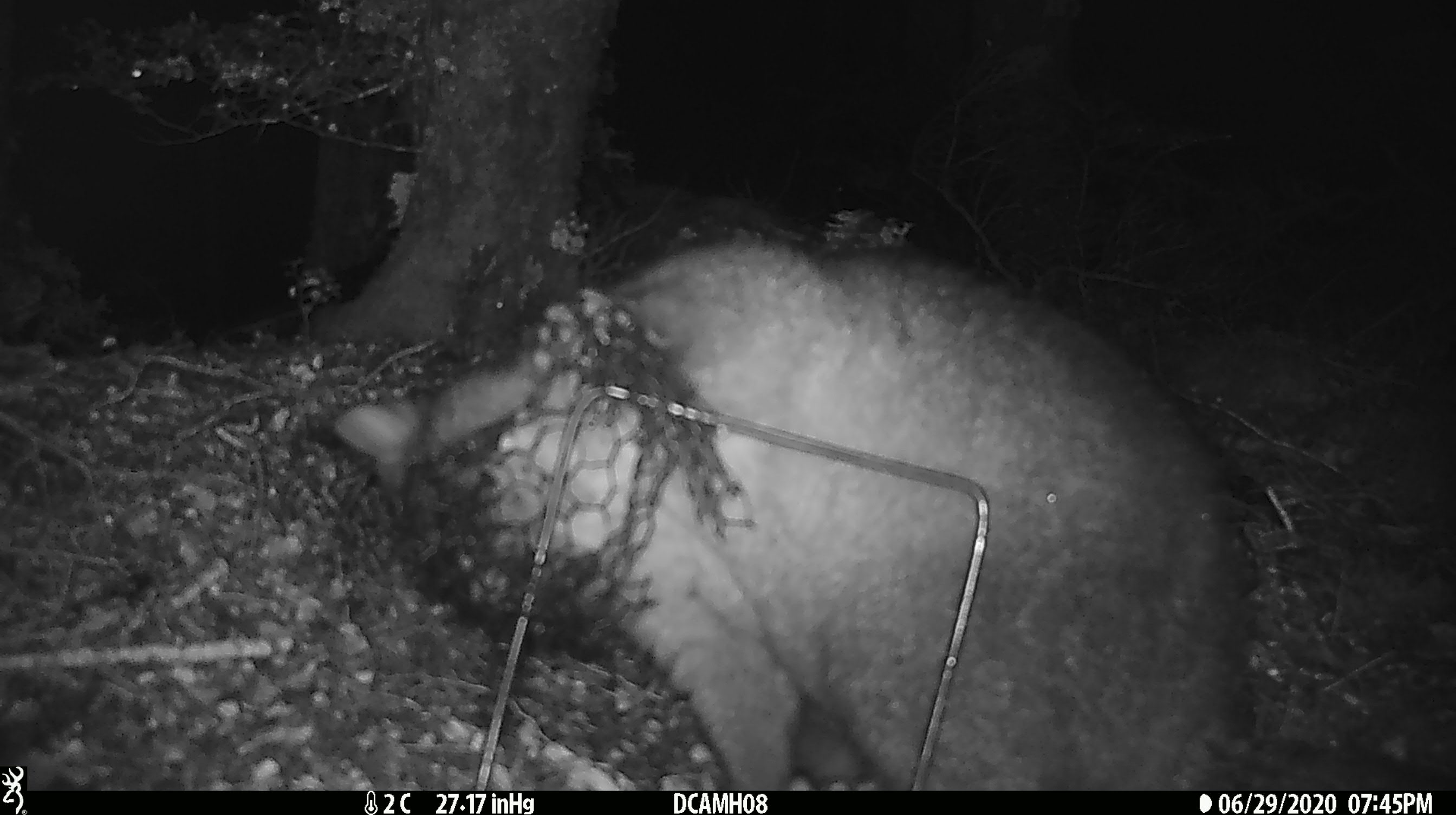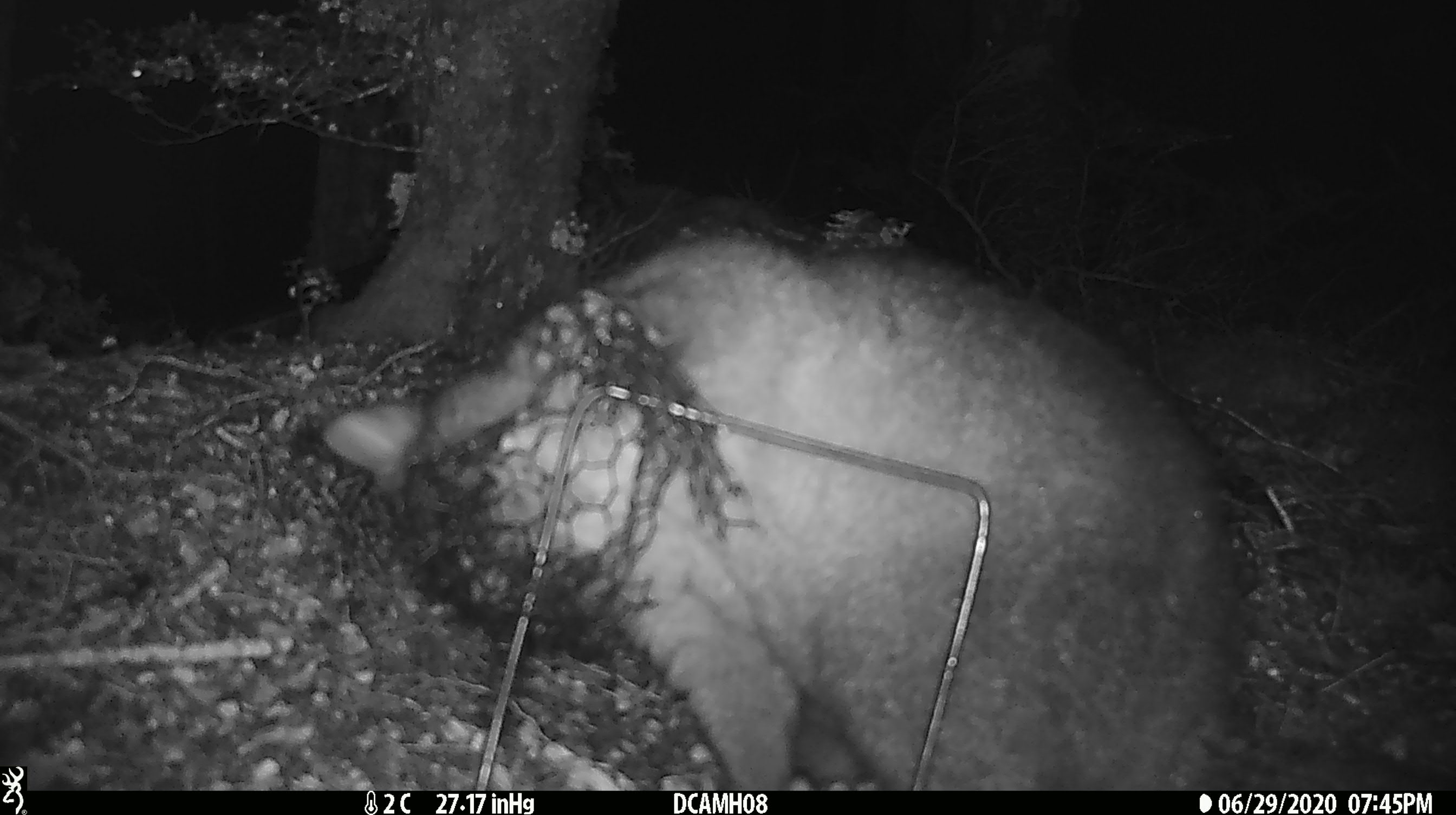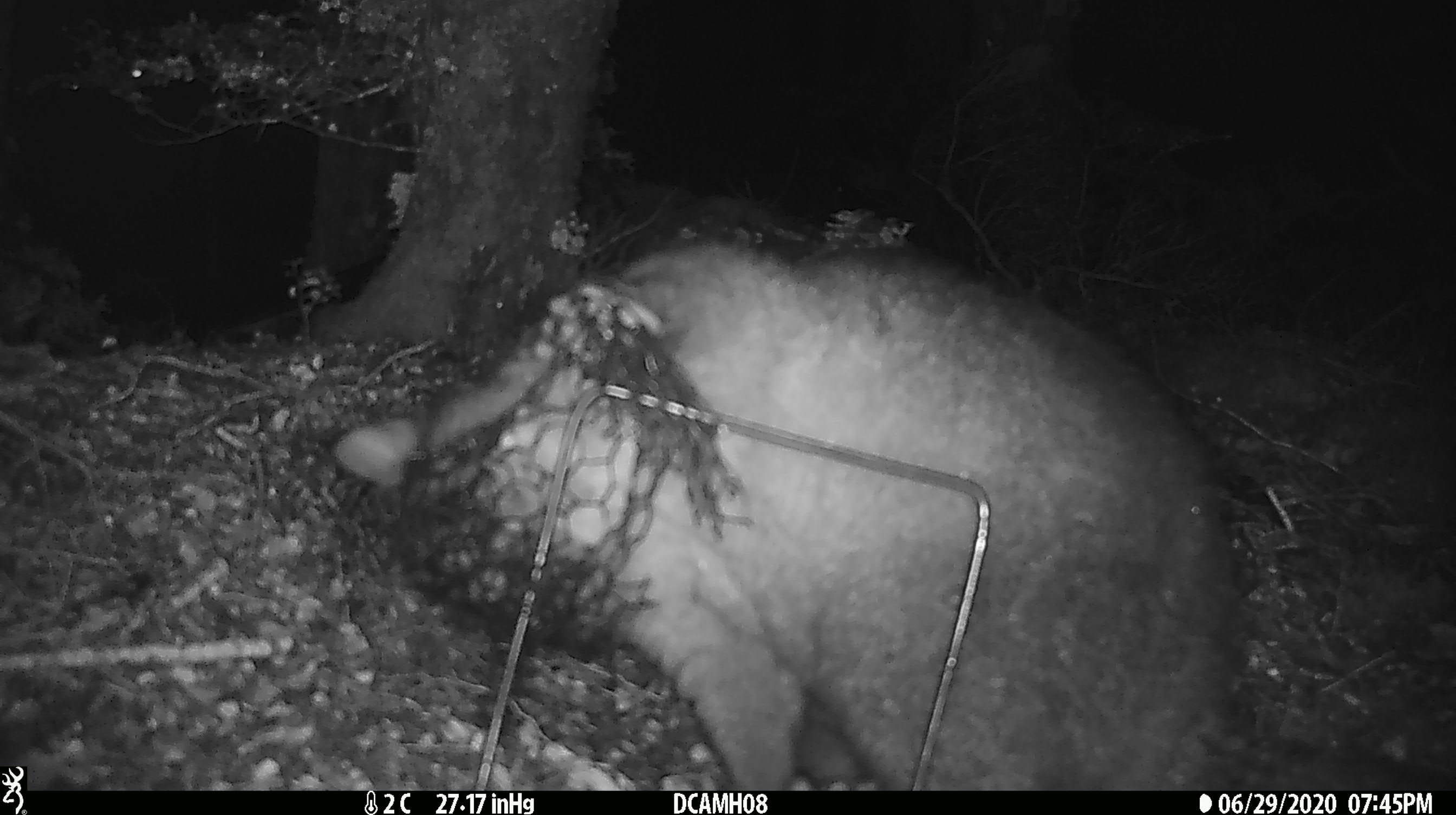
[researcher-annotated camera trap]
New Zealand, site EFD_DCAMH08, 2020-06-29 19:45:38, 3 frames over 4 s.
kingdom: Animalia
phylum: Chordata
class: Mammalia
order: Diprotodontia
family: Phalangeridae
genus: Trichosurus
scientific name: Trichosurus vulpecula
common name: common brushtail possum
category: possum